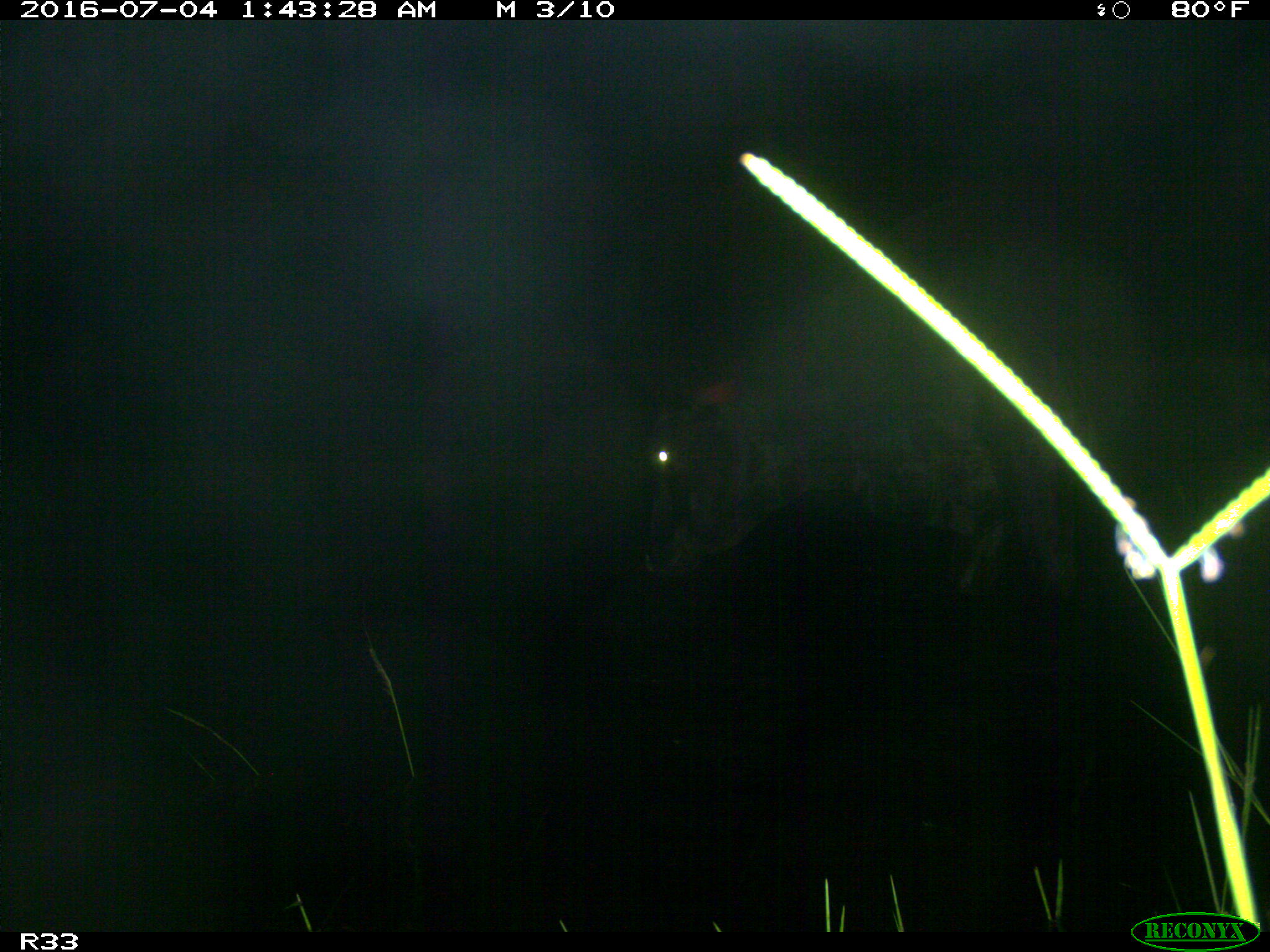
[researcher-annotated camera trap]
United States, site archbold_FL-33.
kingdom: Animalia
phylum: Chordata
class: Mammalia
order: Artiodactyla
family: Bovidae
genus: Bos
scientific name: Bos taurus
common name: domestic cow